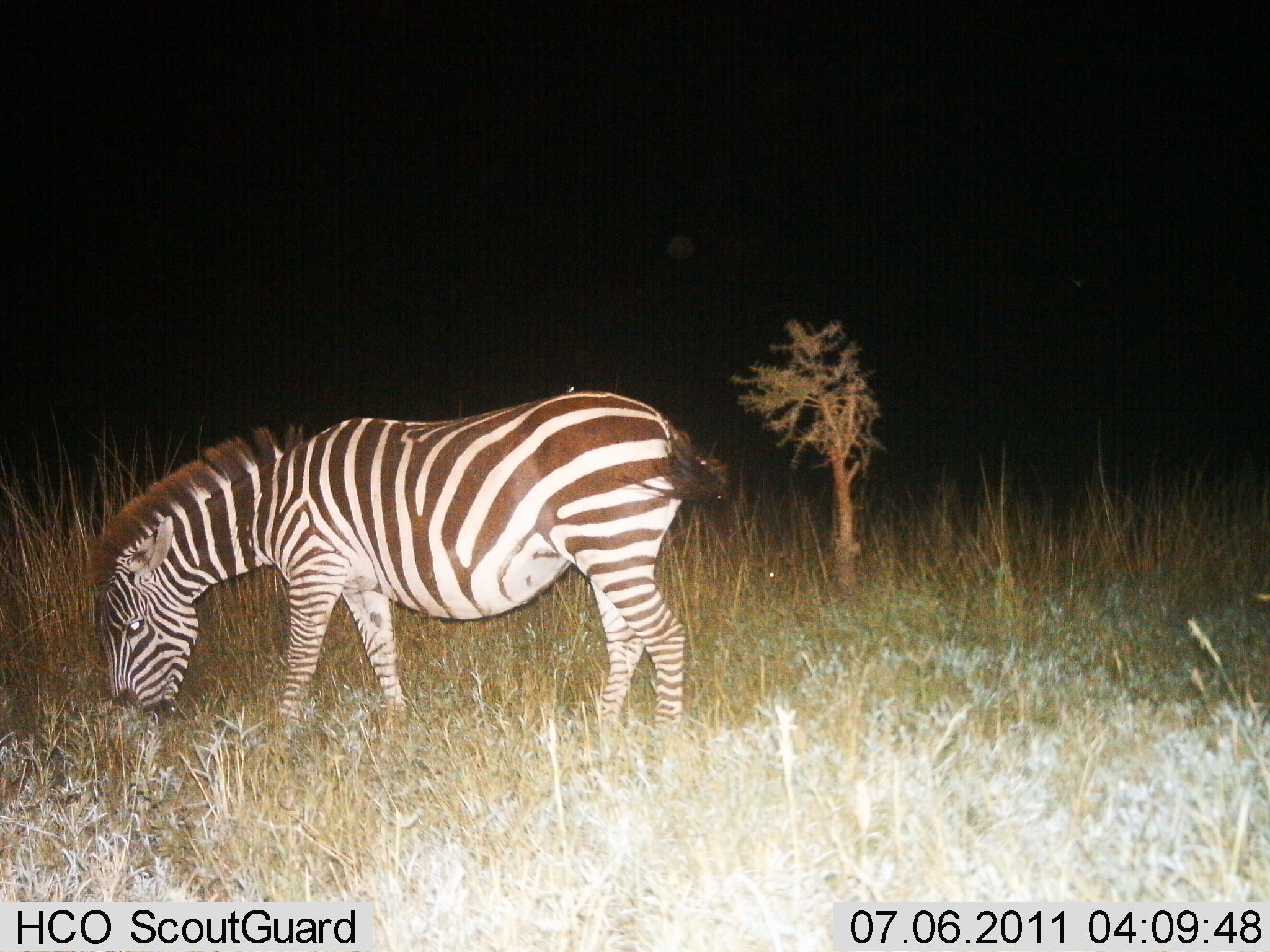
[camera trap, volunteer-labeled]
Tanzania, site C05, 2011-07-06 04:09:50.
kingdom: Animalia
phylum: Chordata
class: Mammalia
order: Perissodactyla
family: Equidae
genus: Equus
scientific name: Equus quagga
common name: plains zebra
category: zebra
Zebra (plains zebra) (Equus quagga), count 1. Behavior (volunteer vote fractions): standing 27%, resting 0%, moving 0%, interacting 0%. Young present (vote fraction): 0%. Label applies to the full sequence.